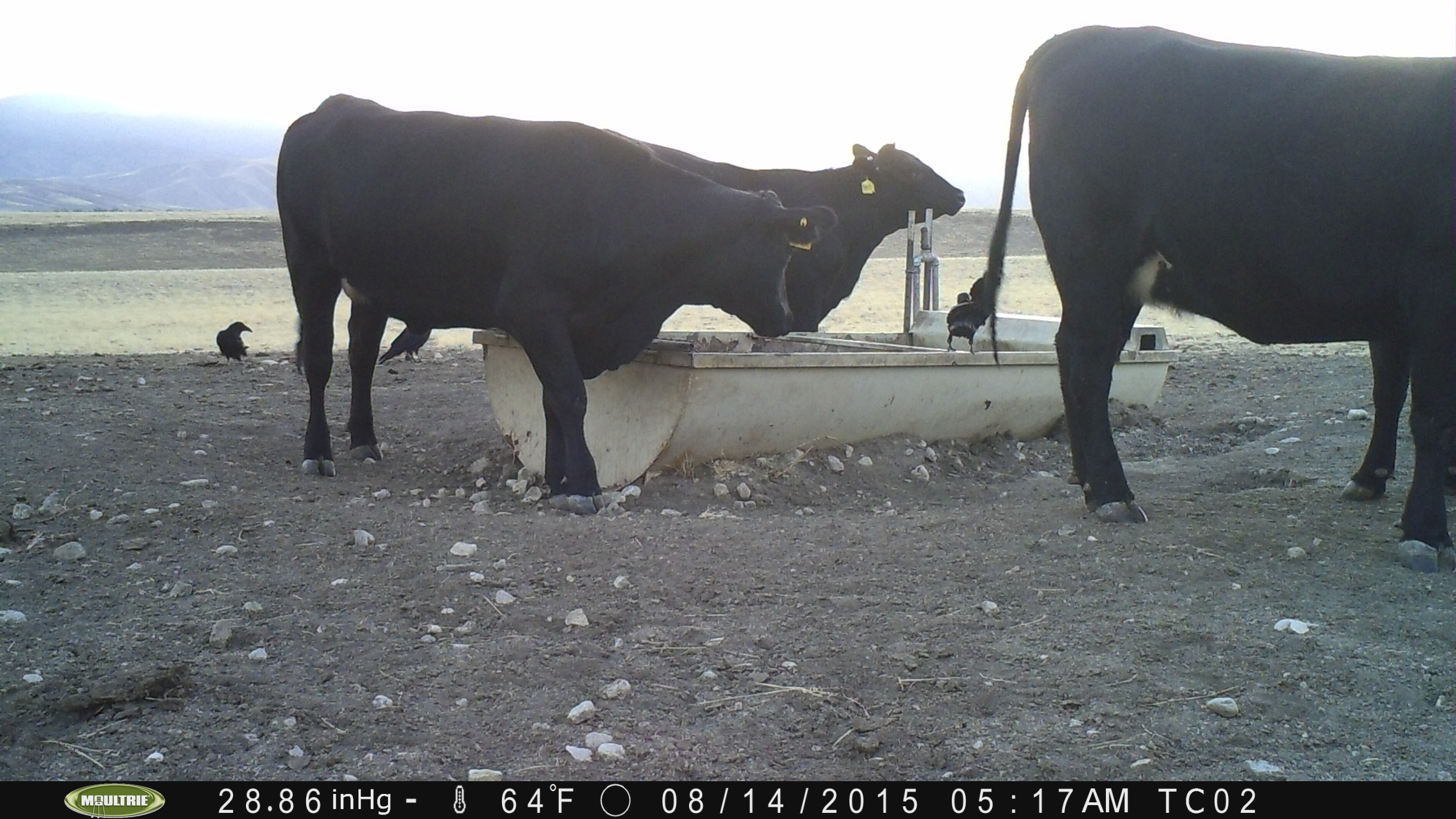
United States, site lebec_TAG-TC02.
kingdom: Animalia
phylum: Chordata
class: Mammalia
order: Artiodactyla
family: Bovidae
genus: Bos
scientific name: Bos taurus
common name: domestic cow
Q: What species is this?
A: Bos taurus (domestic cow).